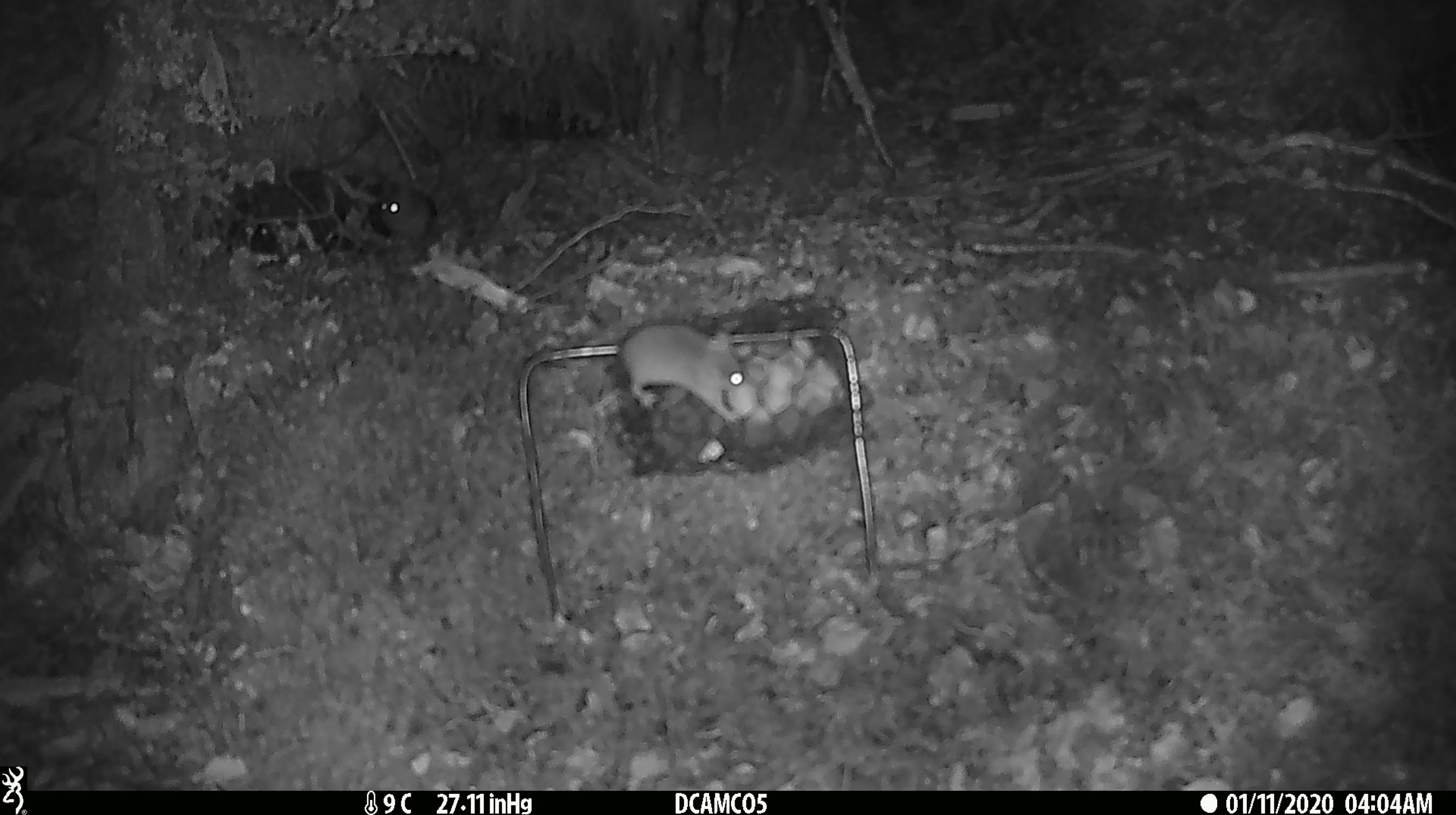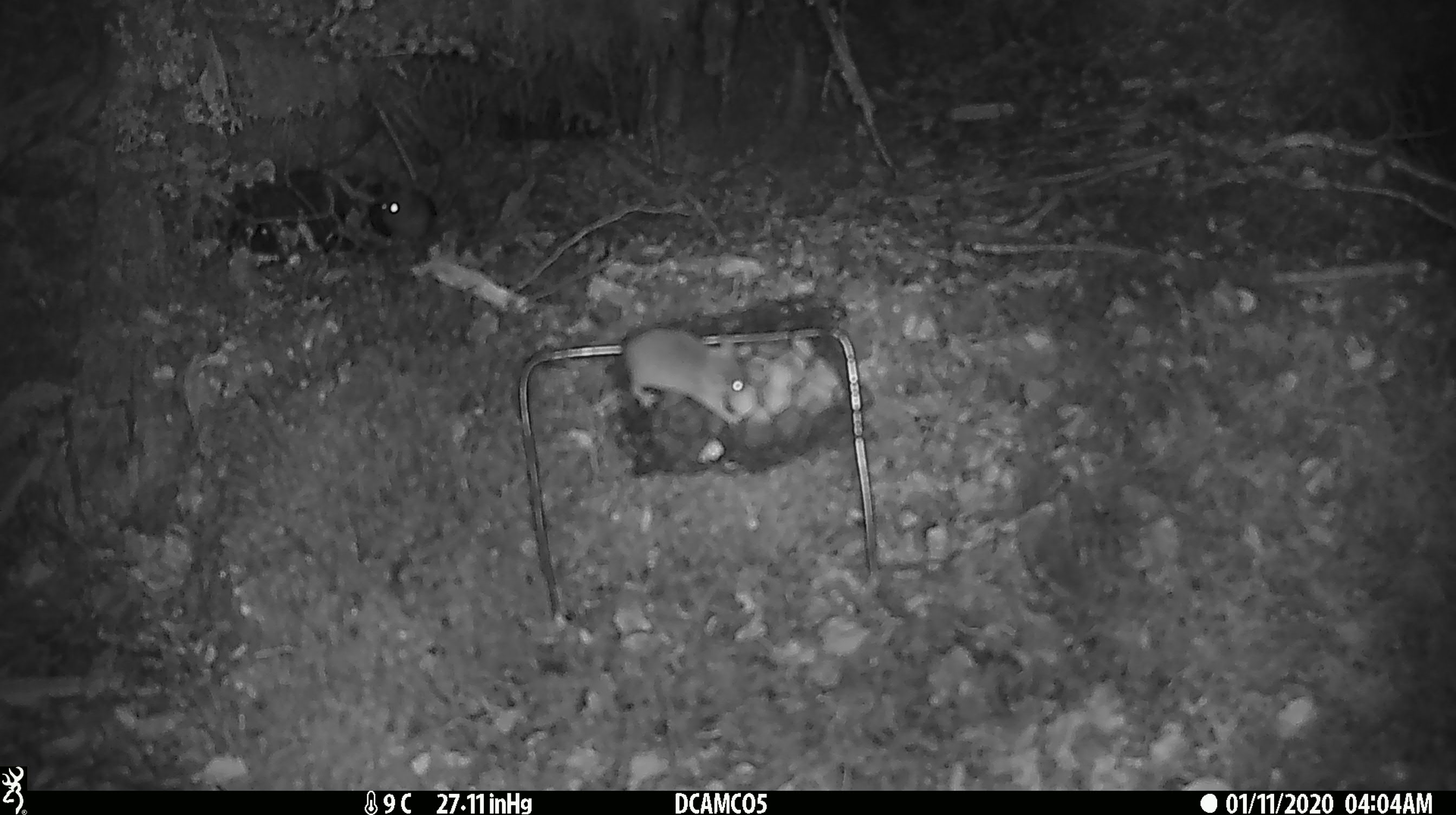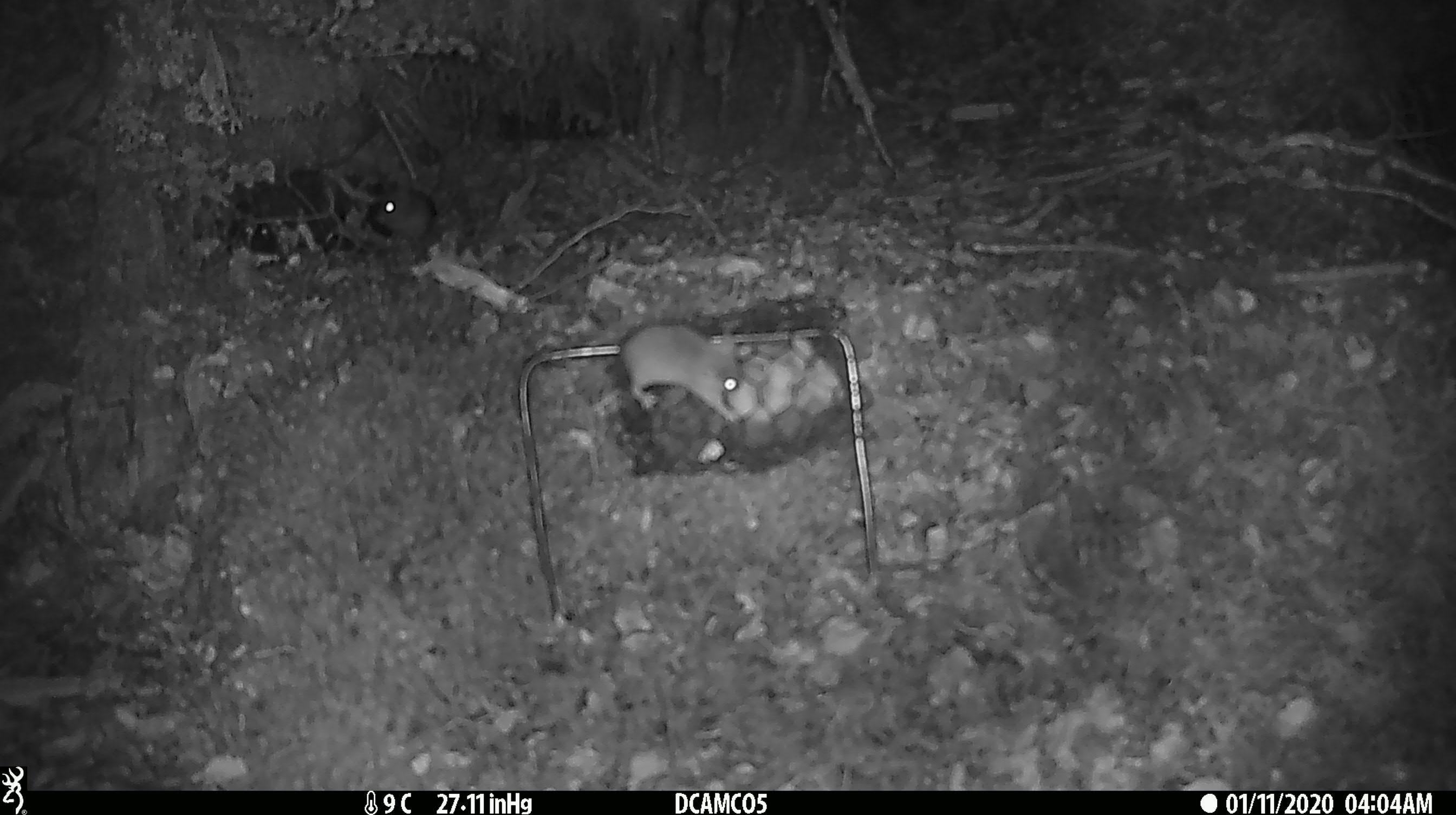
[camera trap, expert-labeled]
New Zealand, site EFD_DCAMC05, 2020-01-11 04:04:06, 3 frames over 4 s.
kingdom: Animalia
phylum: Chordata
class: Mammalia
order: Rodentia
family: Muridae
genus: Mus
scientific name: Mus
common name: mouse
Mouse (Mus).